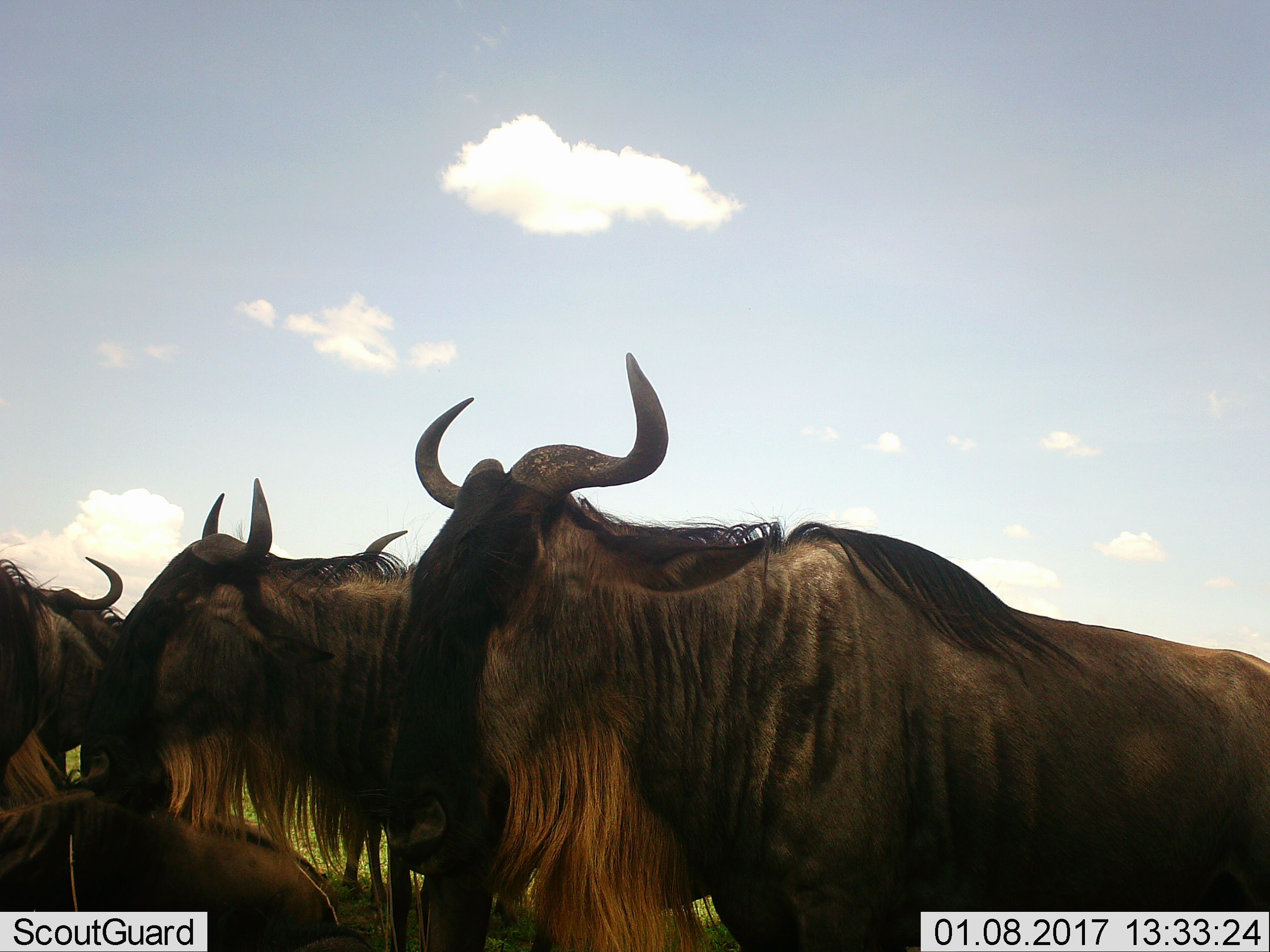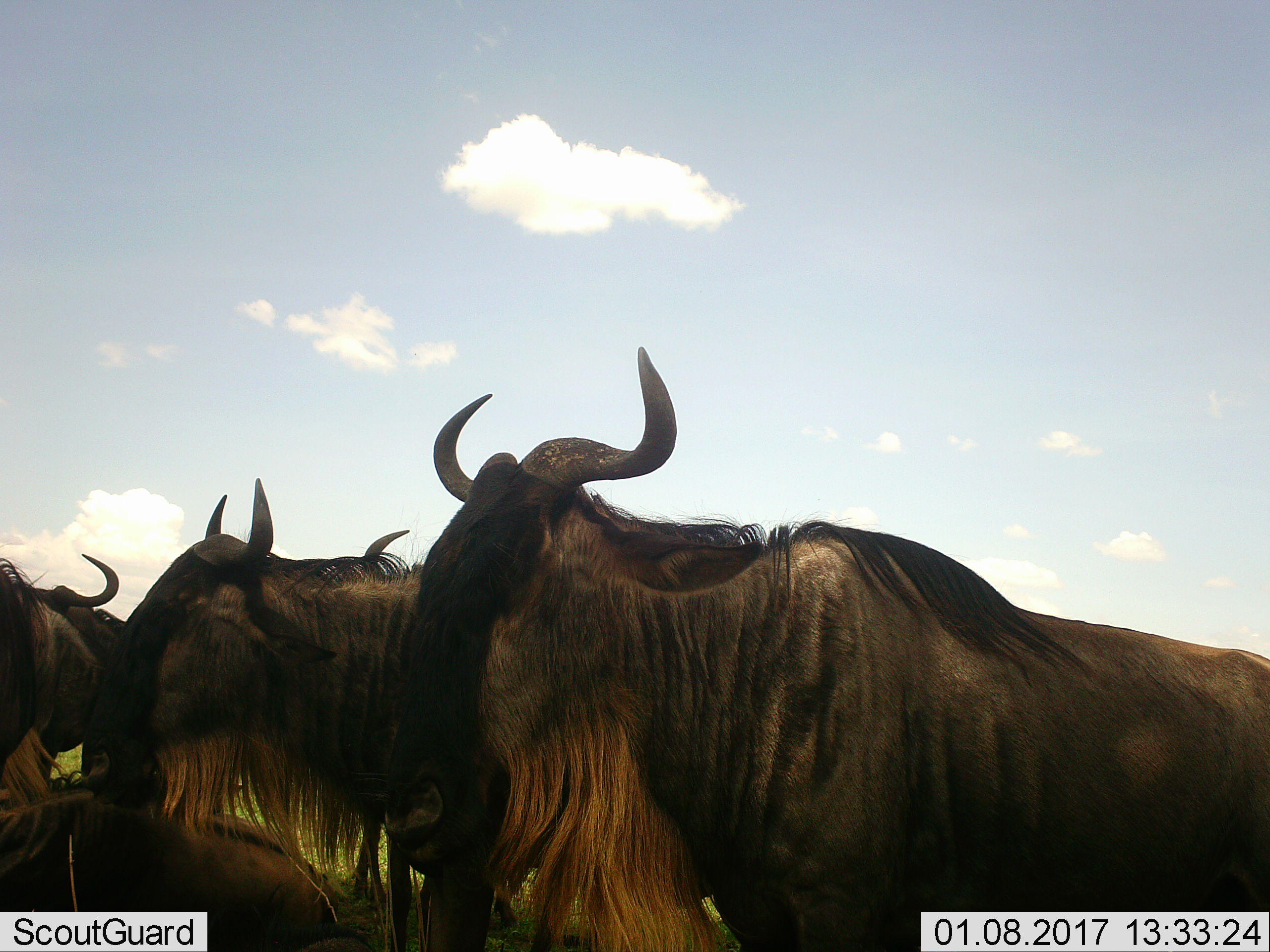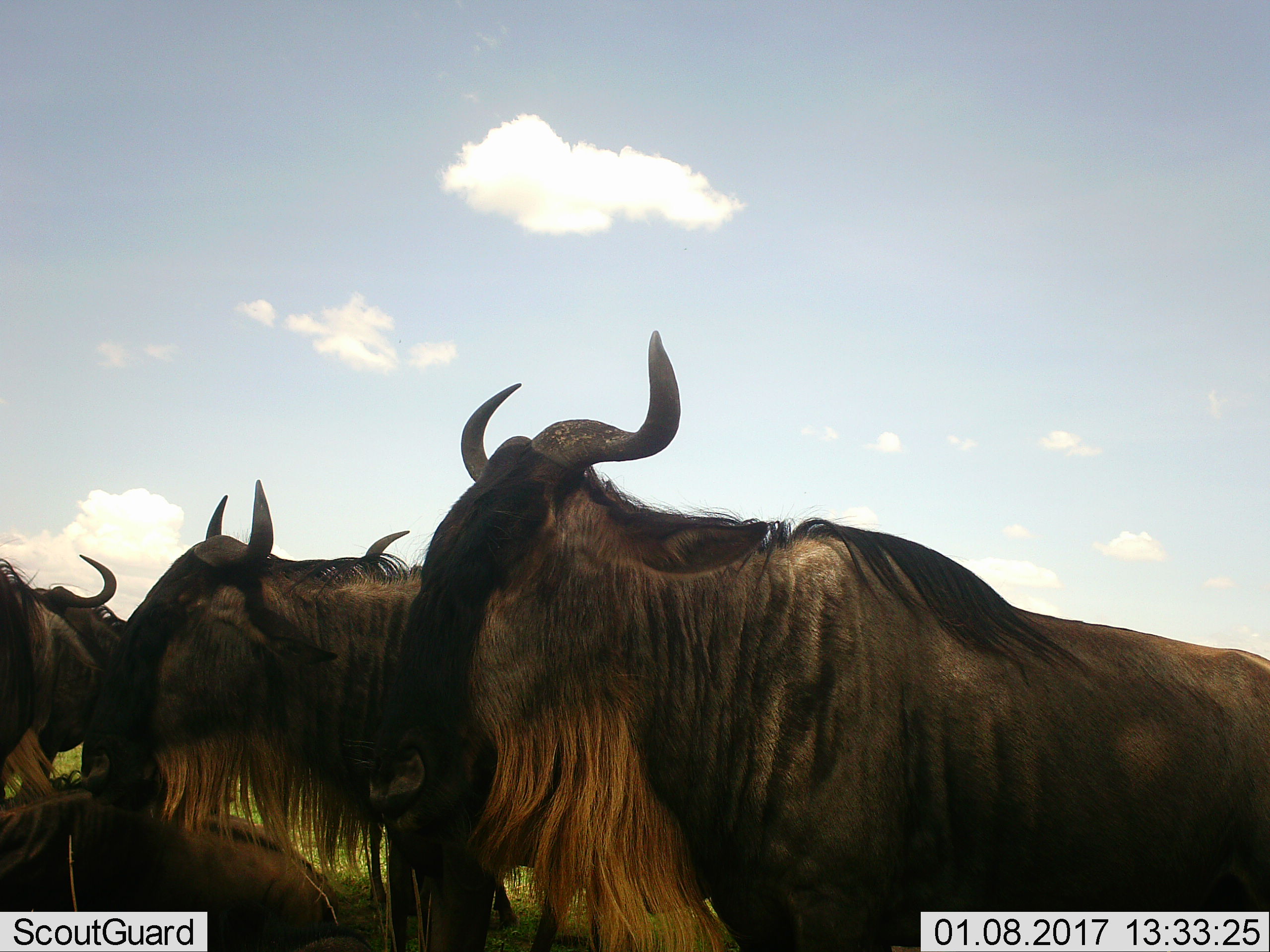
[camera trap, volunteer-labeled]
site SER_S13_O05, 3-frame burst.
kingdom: Animalia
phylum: Chordata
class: Mammalia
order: Artiodactyla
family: Bovidae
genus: Connochaetes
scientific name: Connochaetes taurinus taurinus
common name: blue wildebeest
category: wildebeestblue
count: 5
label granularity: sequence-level